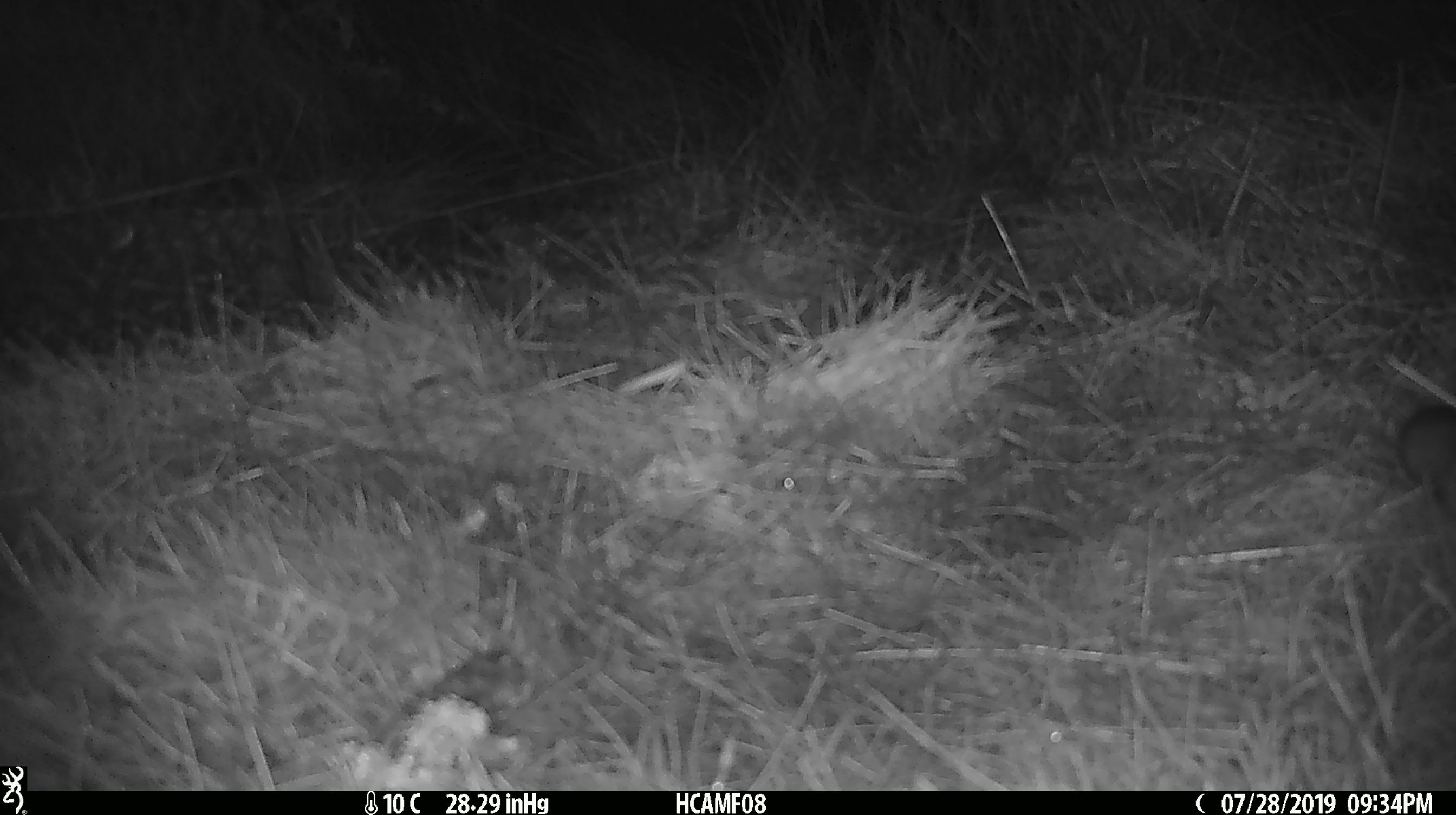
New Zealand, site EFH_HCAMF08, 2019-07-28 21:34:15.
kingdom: Animalia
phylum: Chordata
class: Mammalia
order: Rodentia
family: Muridae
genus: Mus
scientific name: Mus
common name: mouse